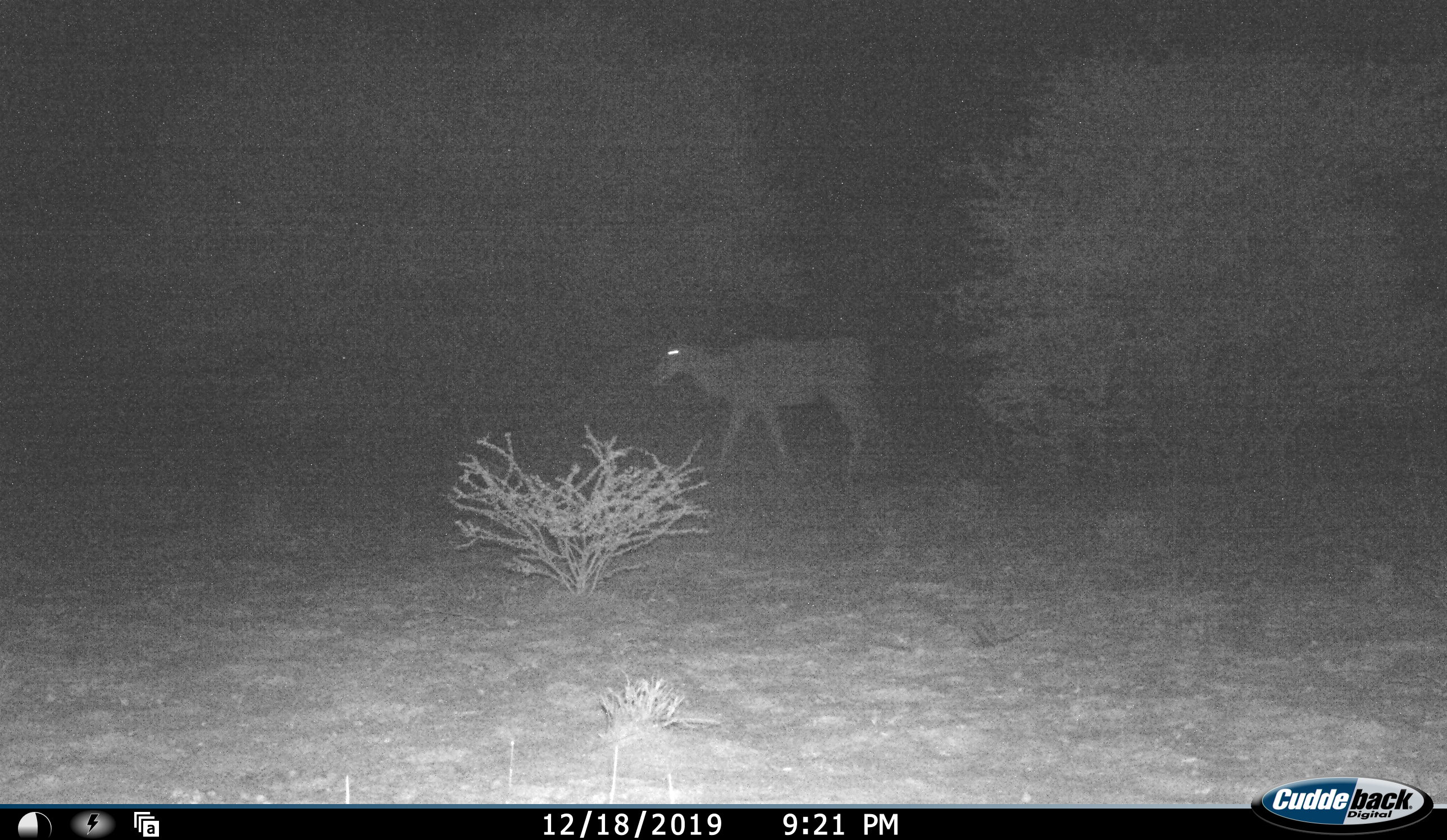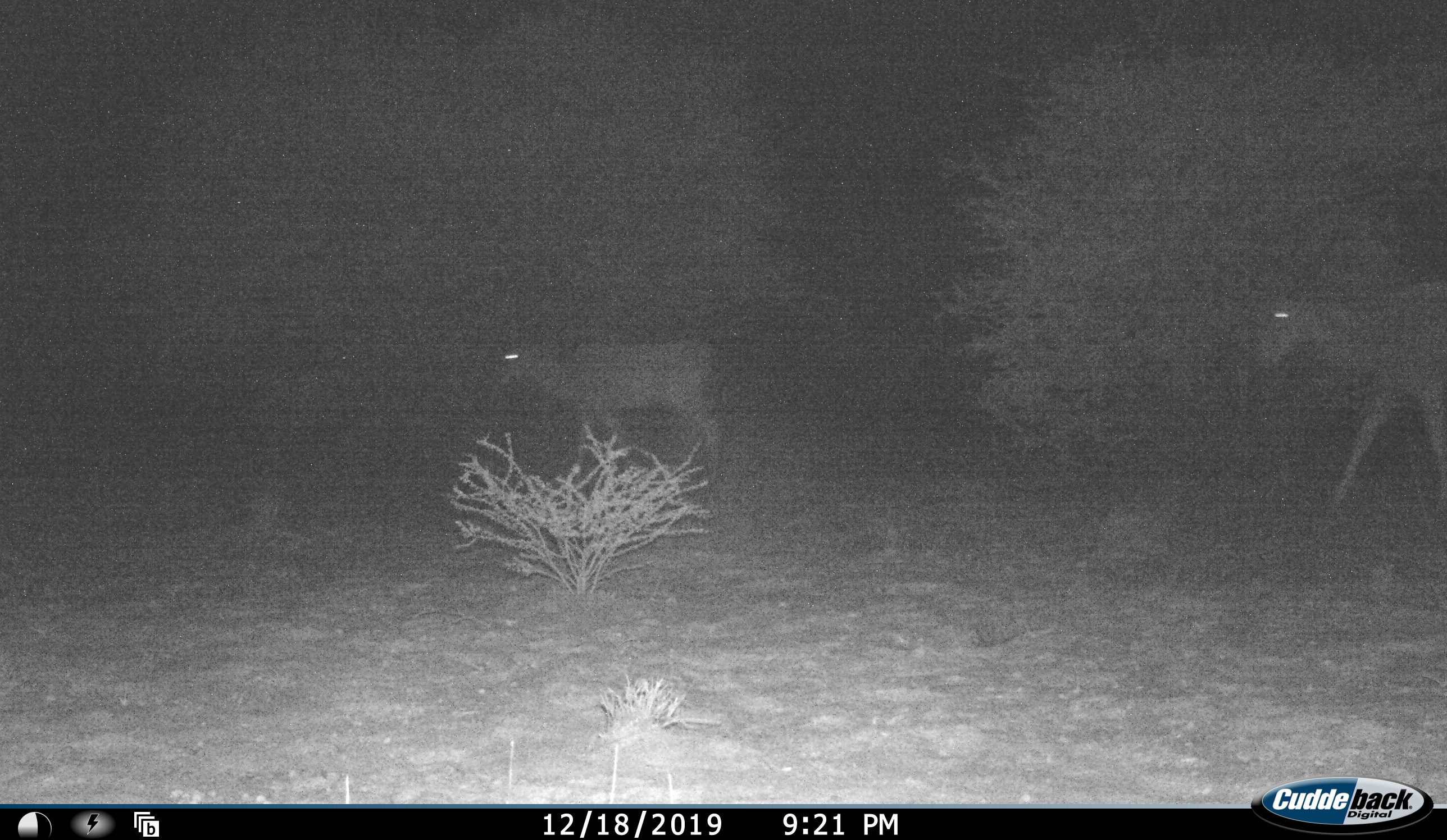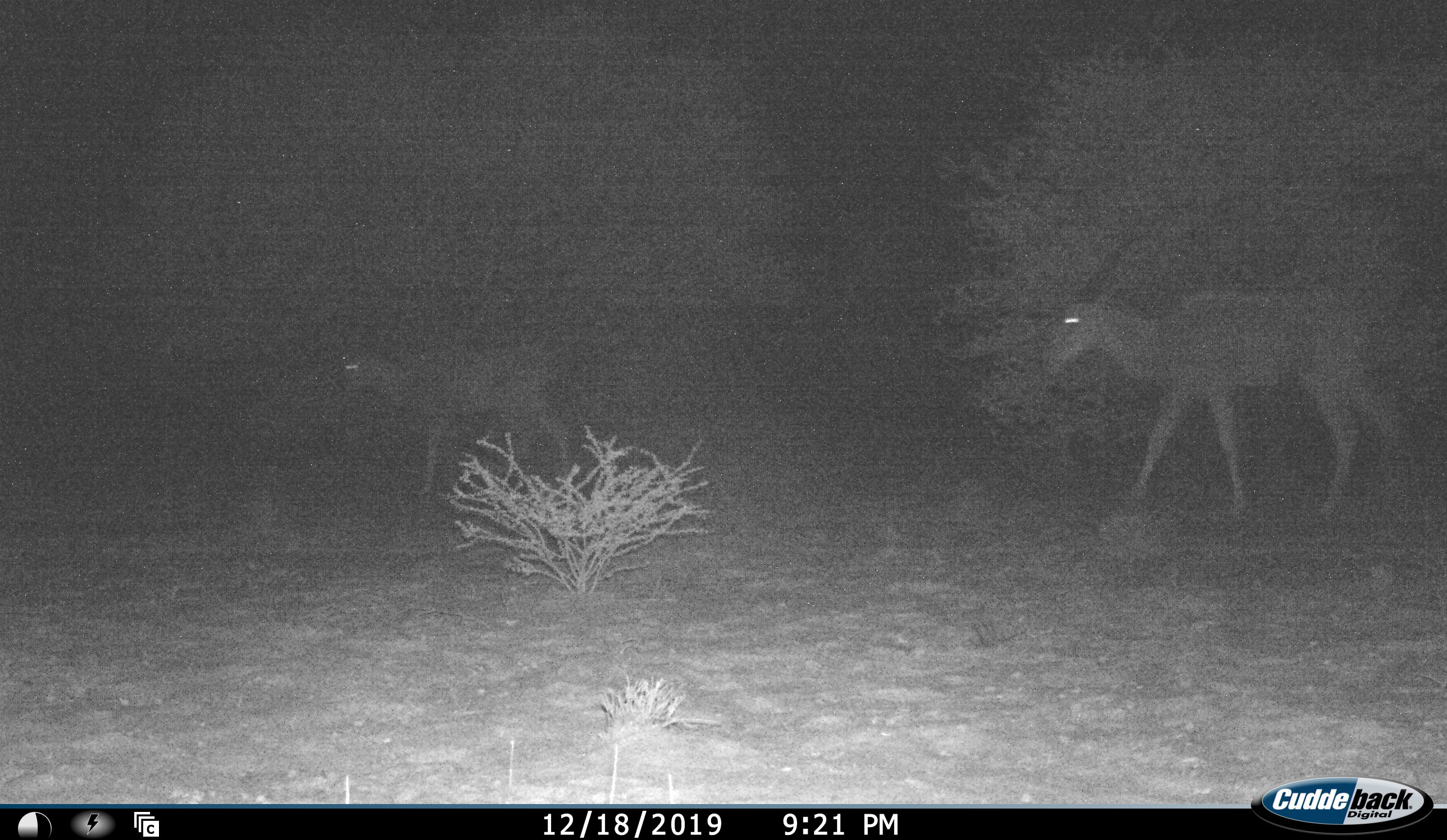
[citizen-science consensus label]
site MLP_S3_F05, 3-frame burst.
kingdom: Animalia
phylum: Chordata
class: Mammalia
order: Artiodactyla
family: Bovidae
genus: Tragelaphus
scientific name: Tragelaphus oryx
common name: eland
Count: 2.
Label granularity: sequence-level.